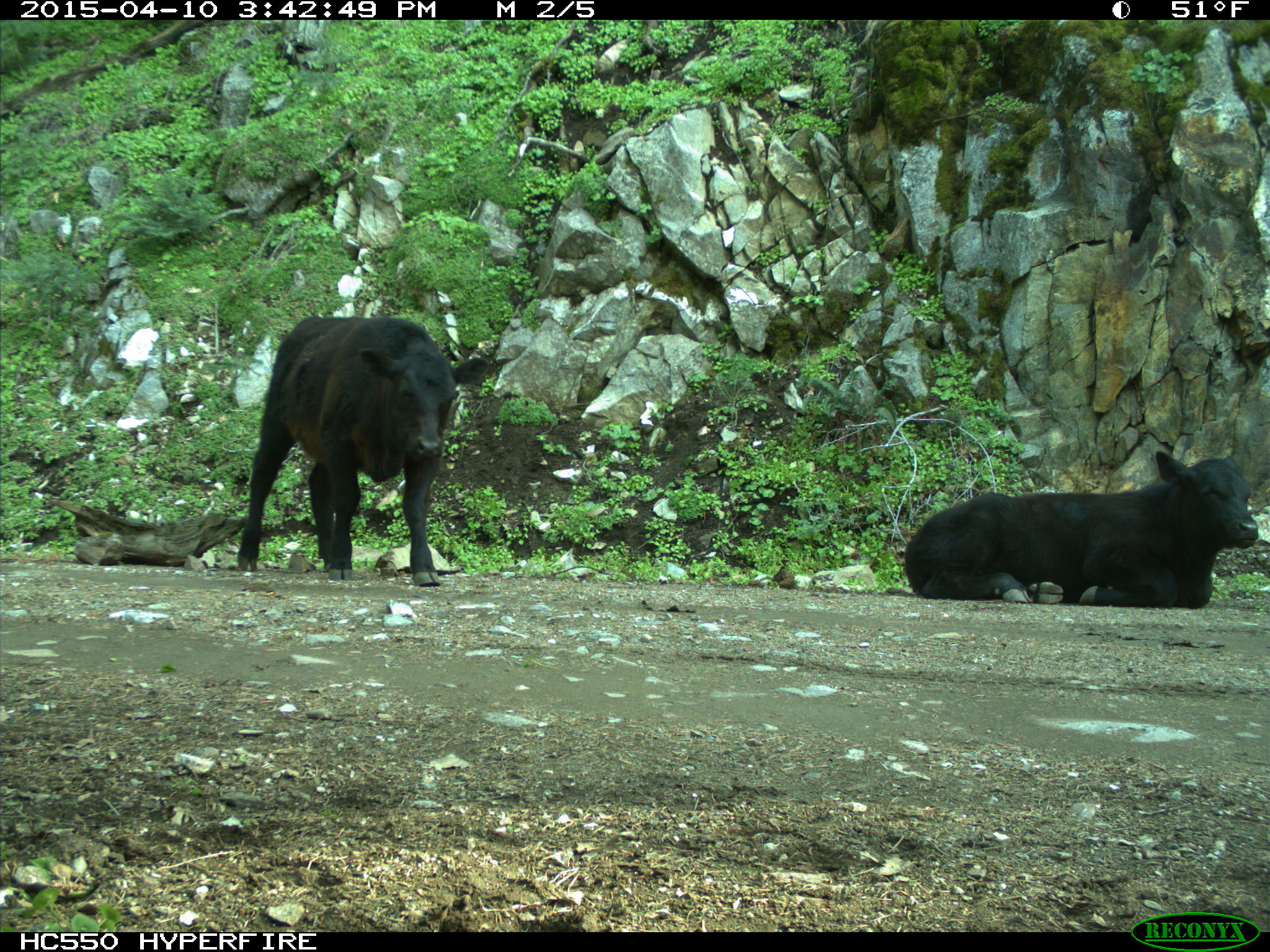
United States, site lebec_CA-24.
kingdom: Animalia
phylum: Chordata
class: Mammalia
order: Artiodactyla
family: Bovidae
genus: Bos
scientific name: Bos taurus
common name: domestic cow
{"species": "Bos taurus (domestic cow)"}